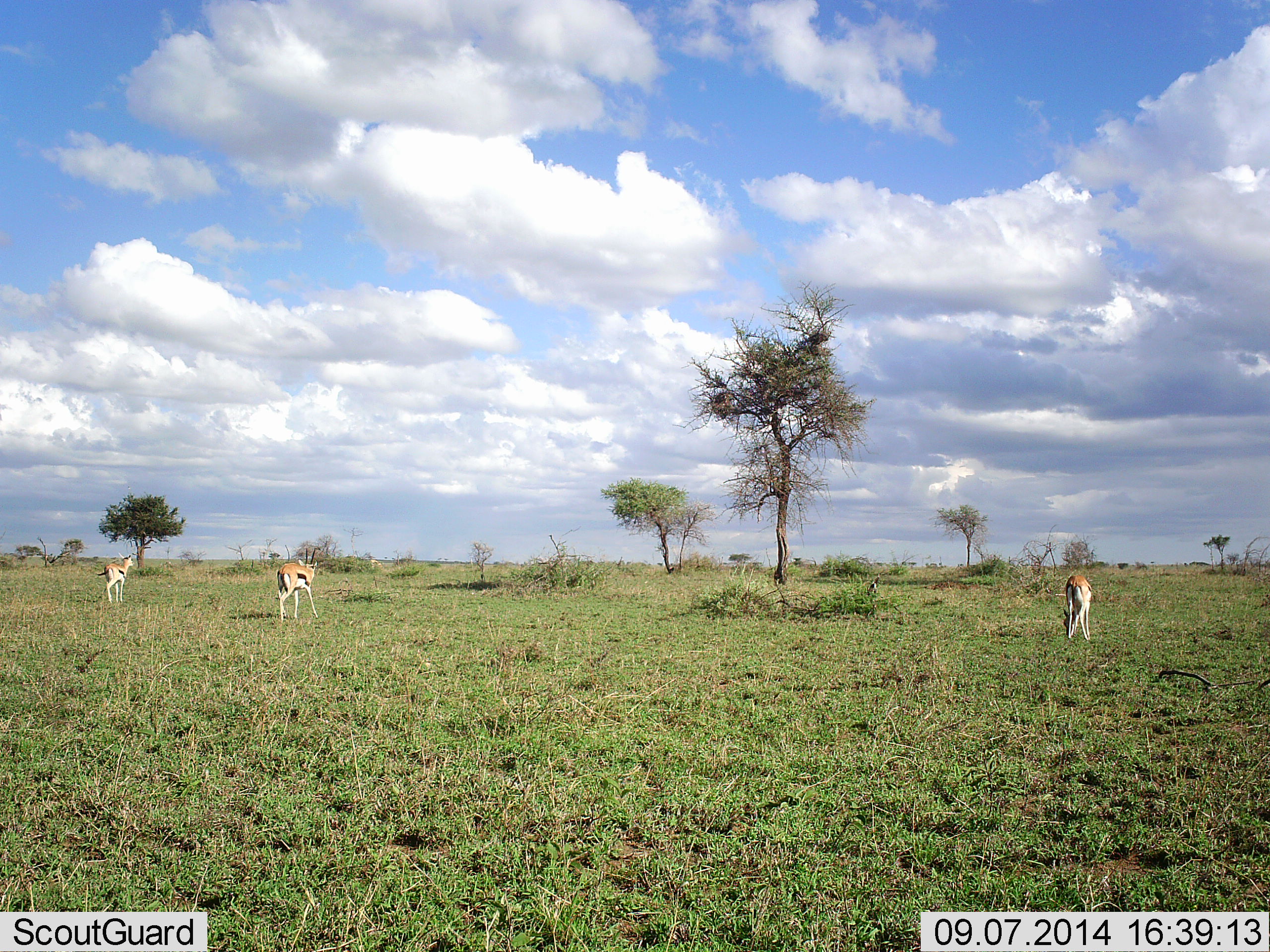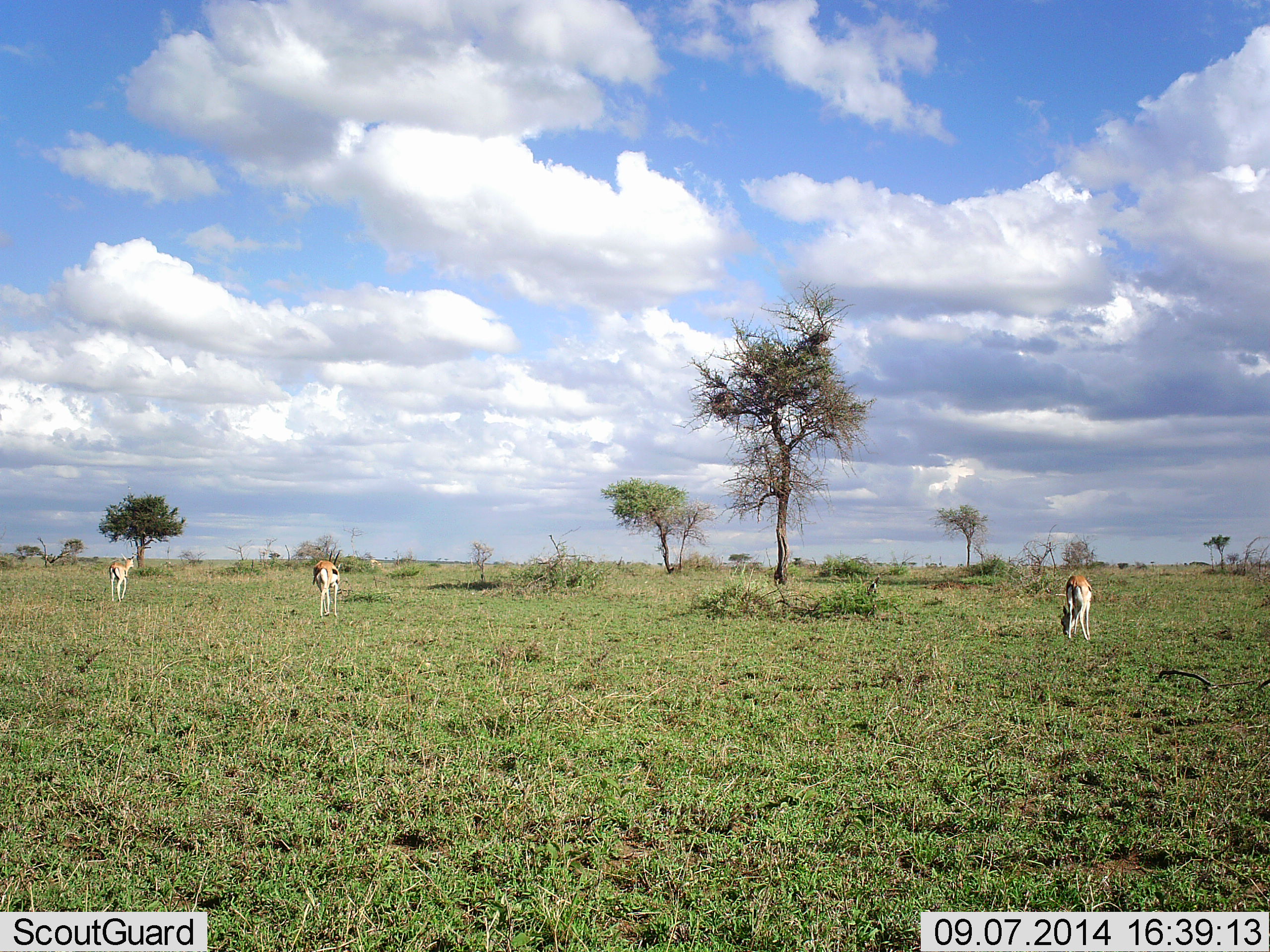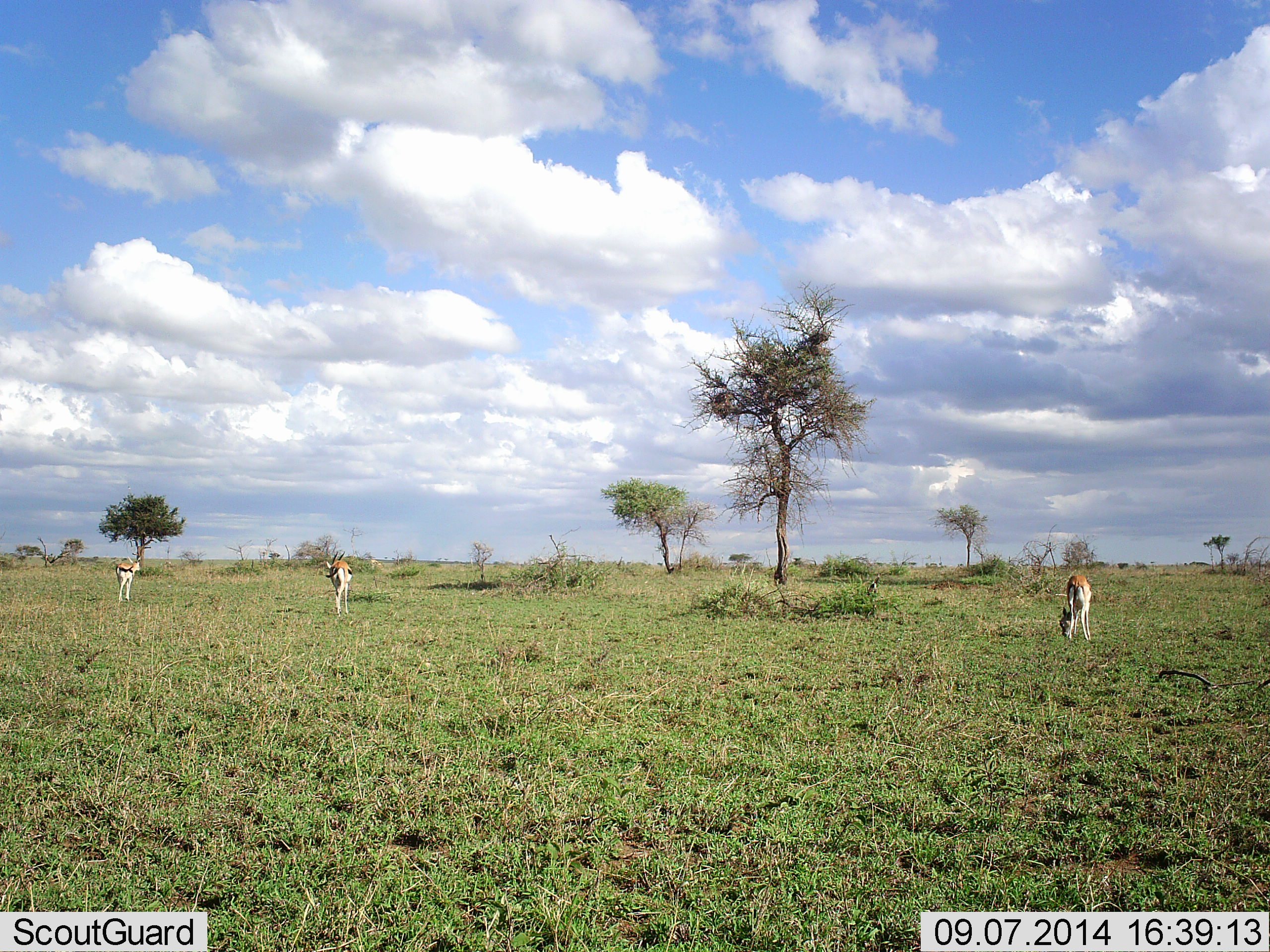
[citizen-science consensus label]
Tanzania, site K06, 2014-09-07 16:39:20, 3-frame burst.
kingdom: Animalia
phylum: Chordata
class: Mammalia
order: Artiodactyla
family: Bovidae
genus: Eudorcas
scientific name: Eudorcas thomsonii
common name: thomson's gazelle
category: gazellethomsons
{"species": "gazellethomsons (thomson's gazelle) (Eudorcas thomsonii)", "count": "3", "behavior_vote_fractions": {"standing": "20%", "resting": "0%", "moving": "90%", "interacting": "0%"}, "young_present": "0%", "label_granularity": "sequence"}